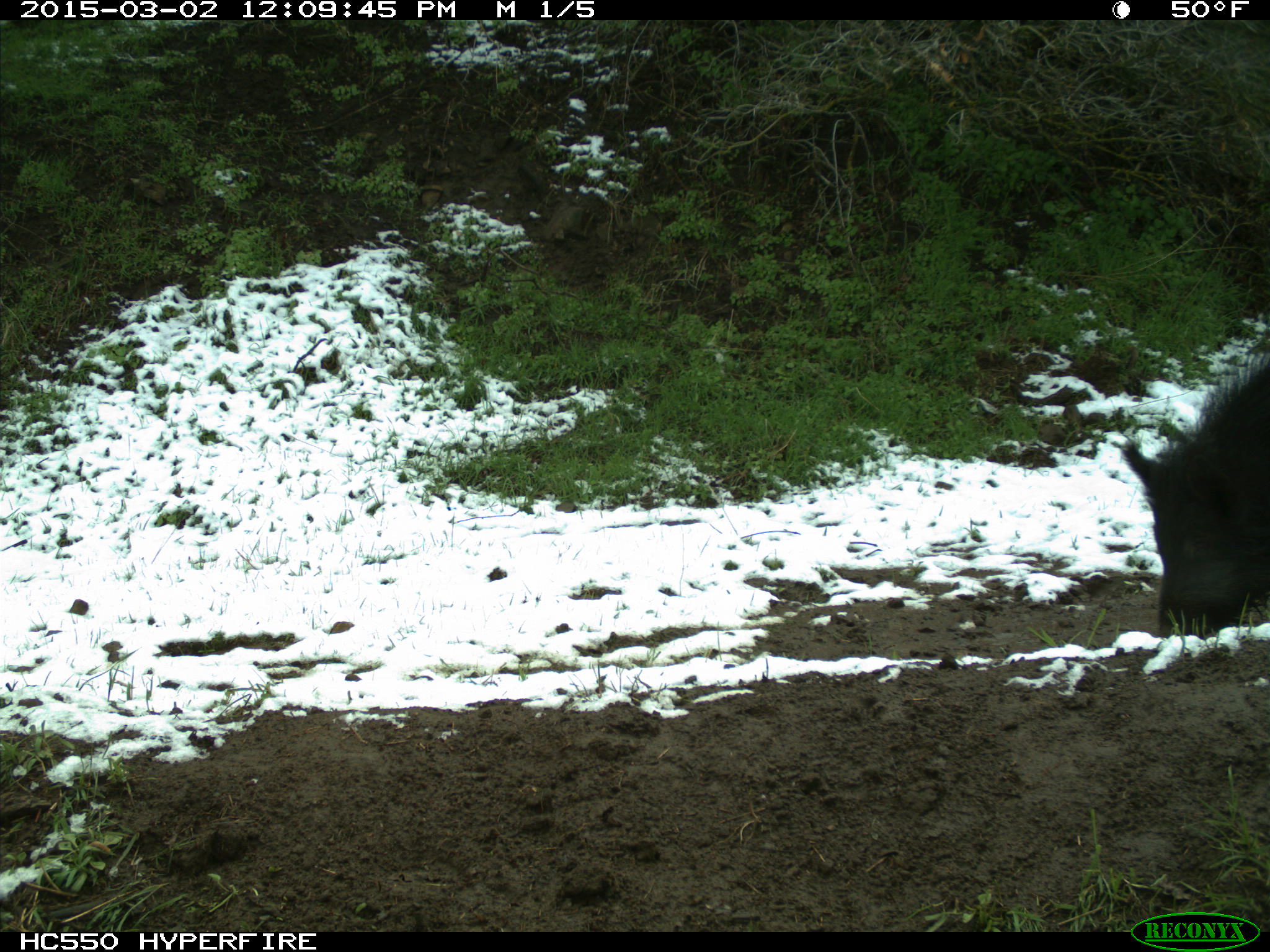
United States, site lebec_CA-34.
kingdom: Animalia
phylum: Chordata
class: Mammalia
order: Artiodactyla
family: Suidae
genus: Sus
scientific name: Sus scrofa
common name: wild boar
Sus scrofa (wild boar).